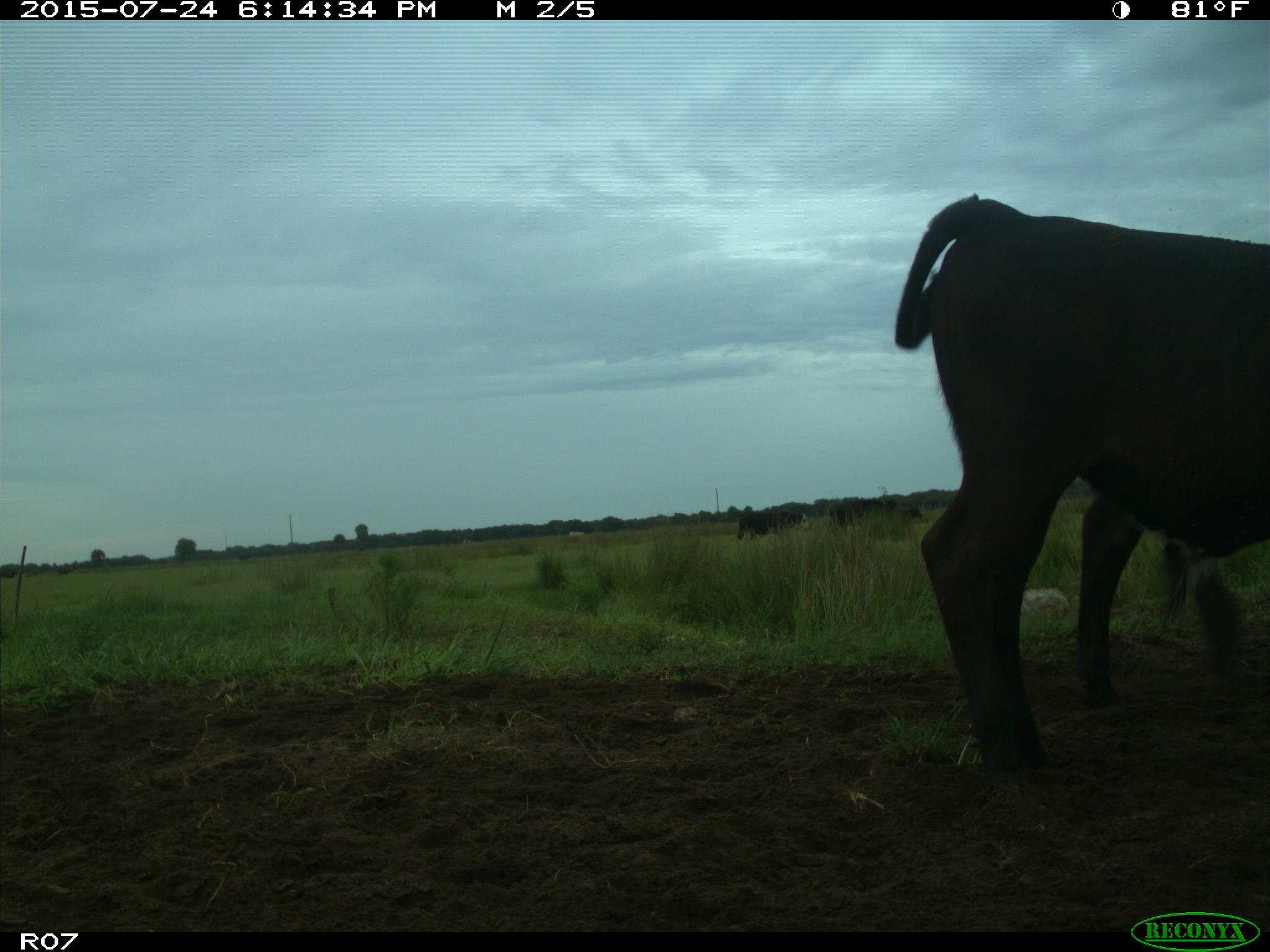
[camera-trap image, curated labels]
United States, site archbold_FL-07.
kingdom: Animalia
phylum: Chordata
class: Mammalia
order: Artiodactyla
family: Bovidae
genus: Bos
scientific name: Bos taurus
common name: domestic cow